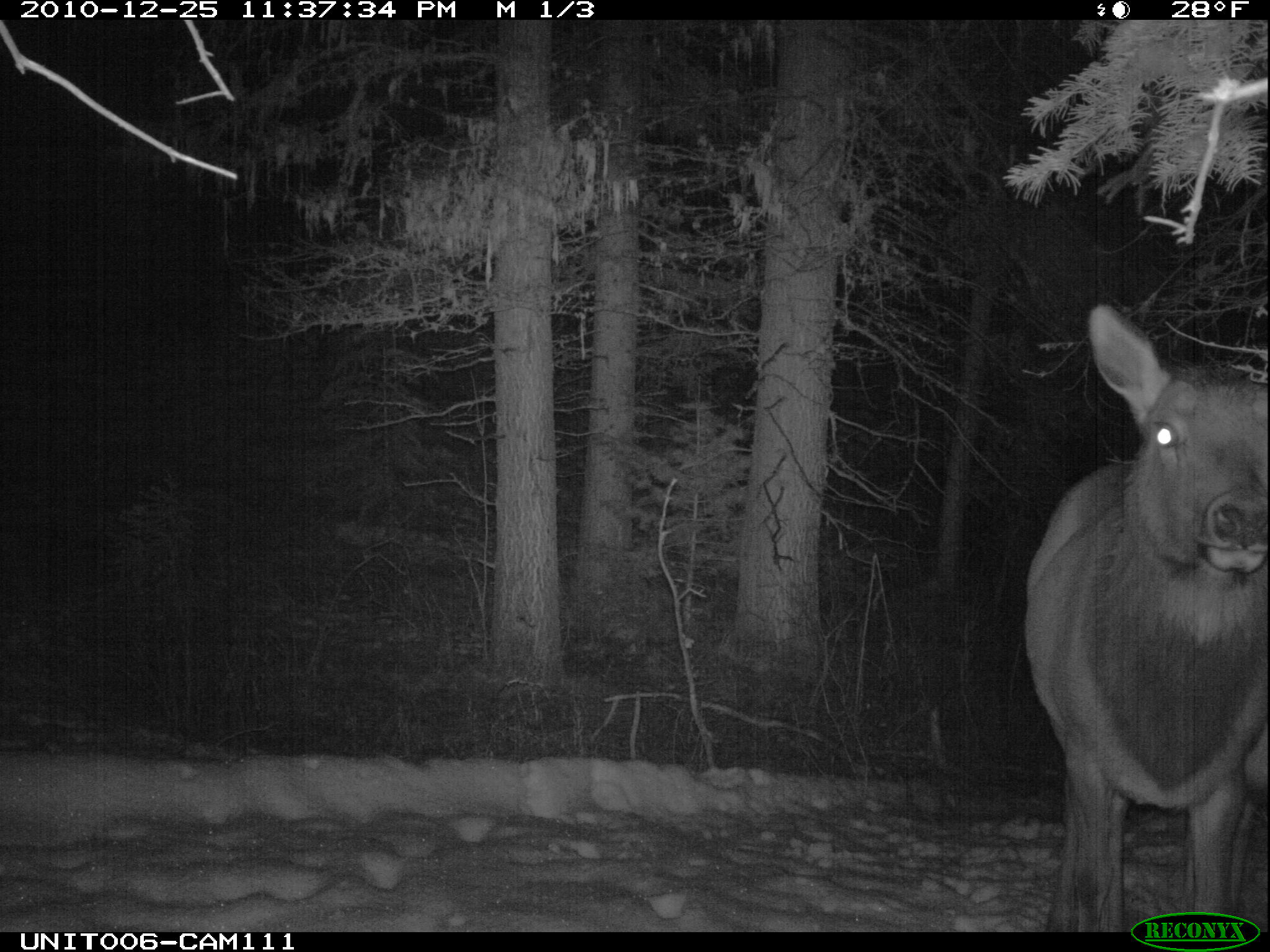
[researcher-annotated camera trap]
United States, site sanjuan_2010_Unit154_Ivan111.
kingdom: Animalia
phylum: Chordata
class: Mammalia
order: Artiodactyla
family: Cervidae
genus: Cervus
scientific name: Cervus elaphus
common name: red deer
Cervus elaphus (red deer).